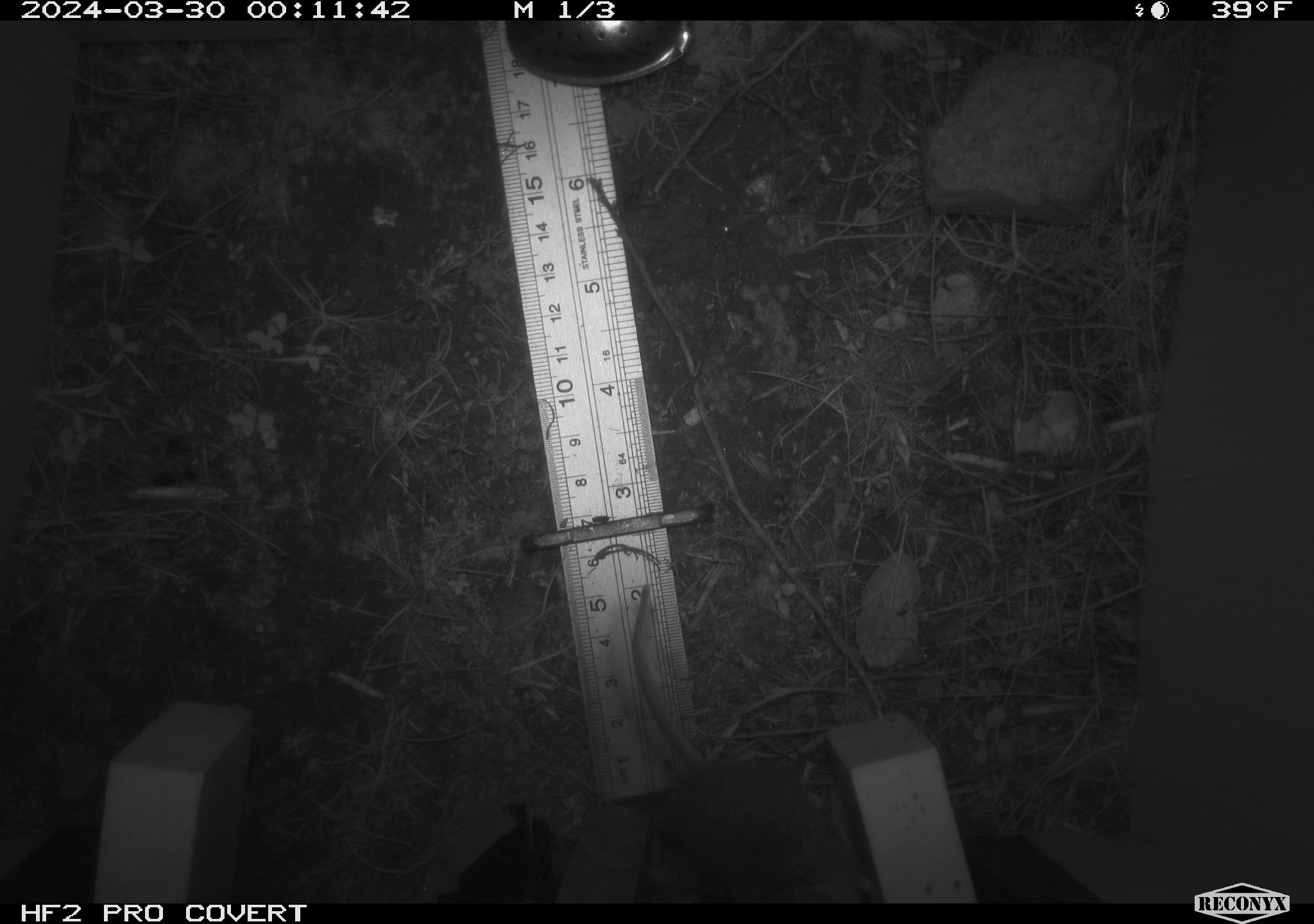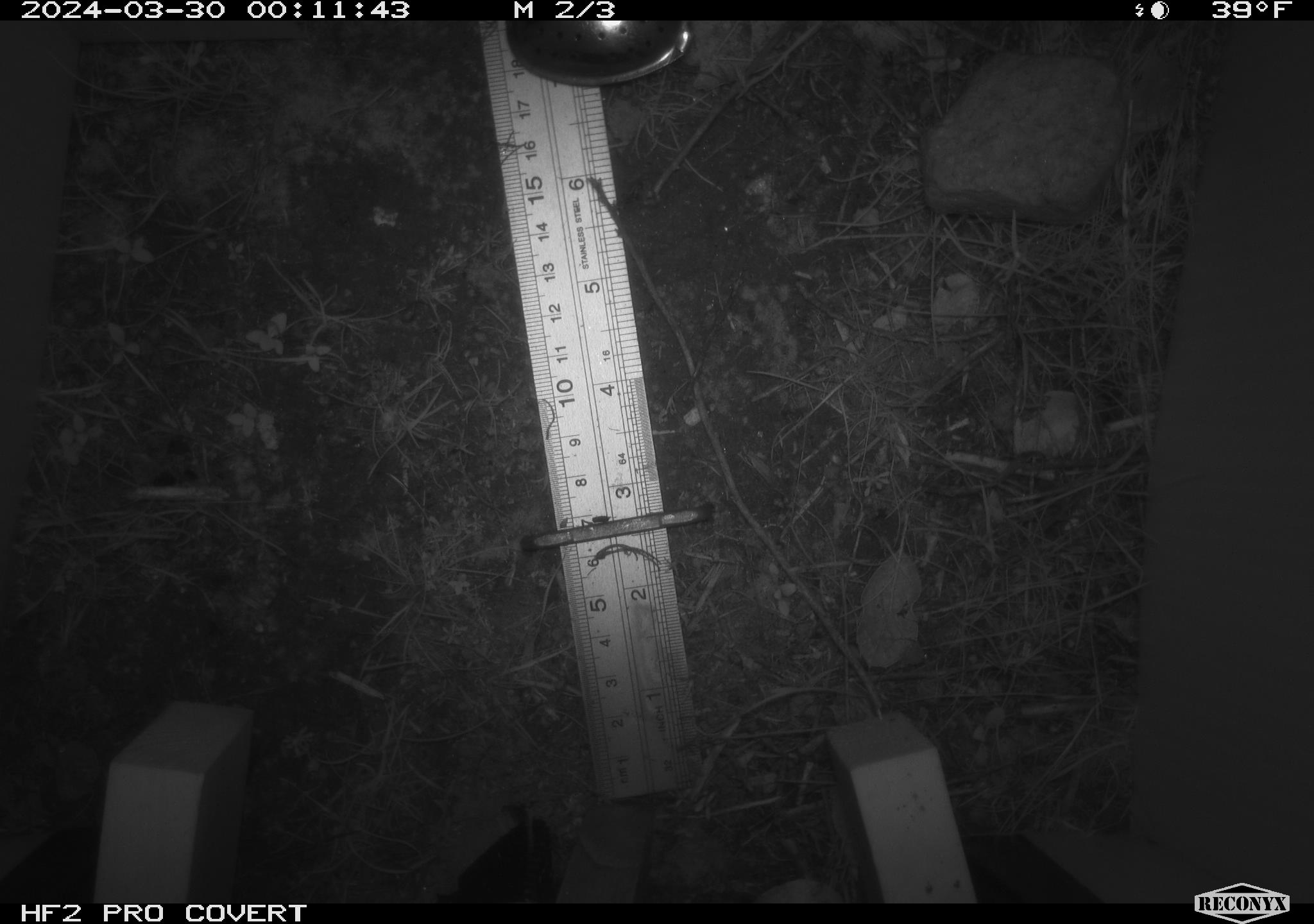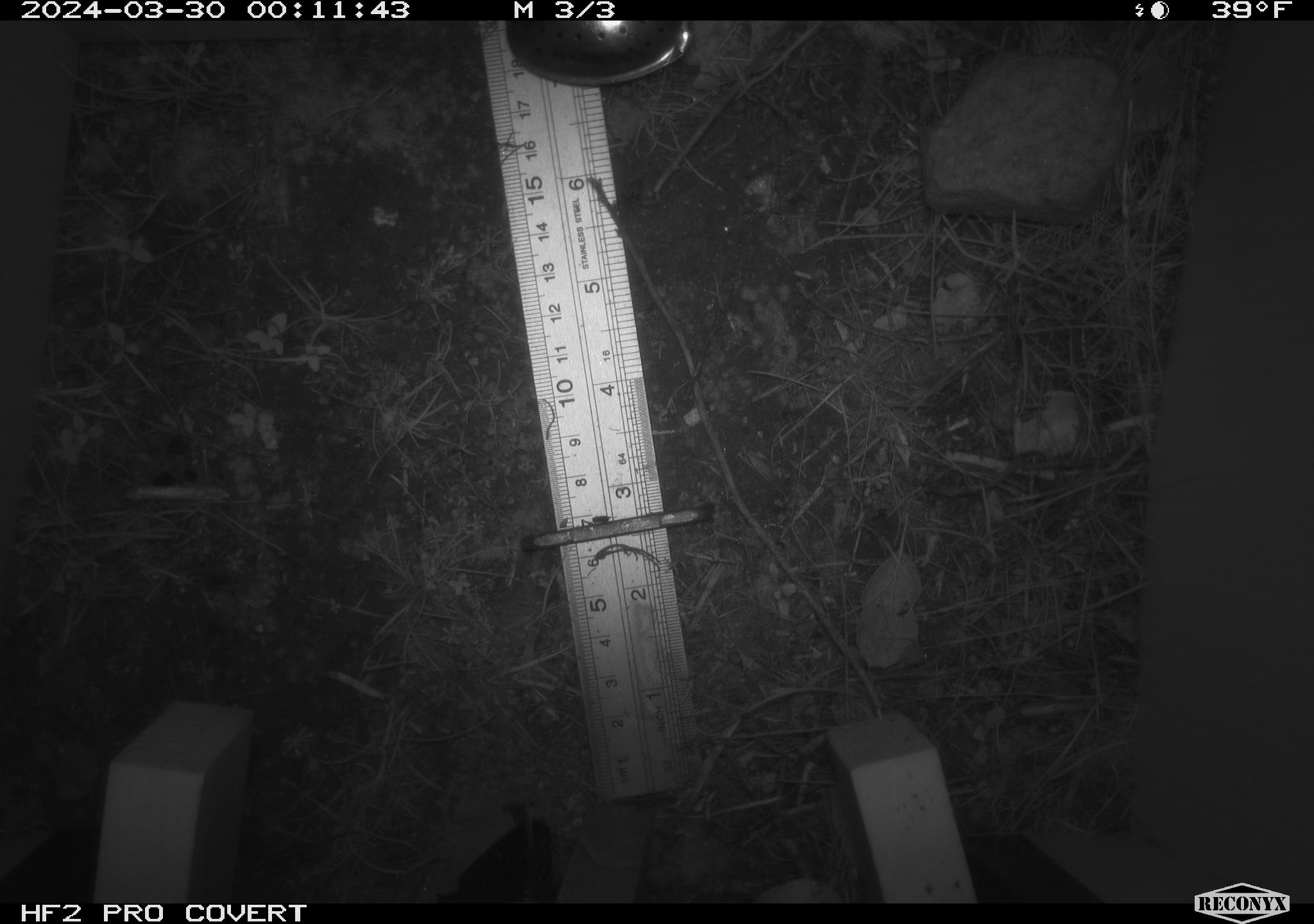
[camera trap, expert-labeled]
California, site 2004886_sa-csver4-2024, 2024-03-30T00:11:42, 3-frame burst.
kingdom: Animalia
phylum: Chordata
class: Mammalia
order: Rodentia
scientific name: Rodentia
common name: mouse species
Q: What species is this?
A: Mouse species (Rodentia).